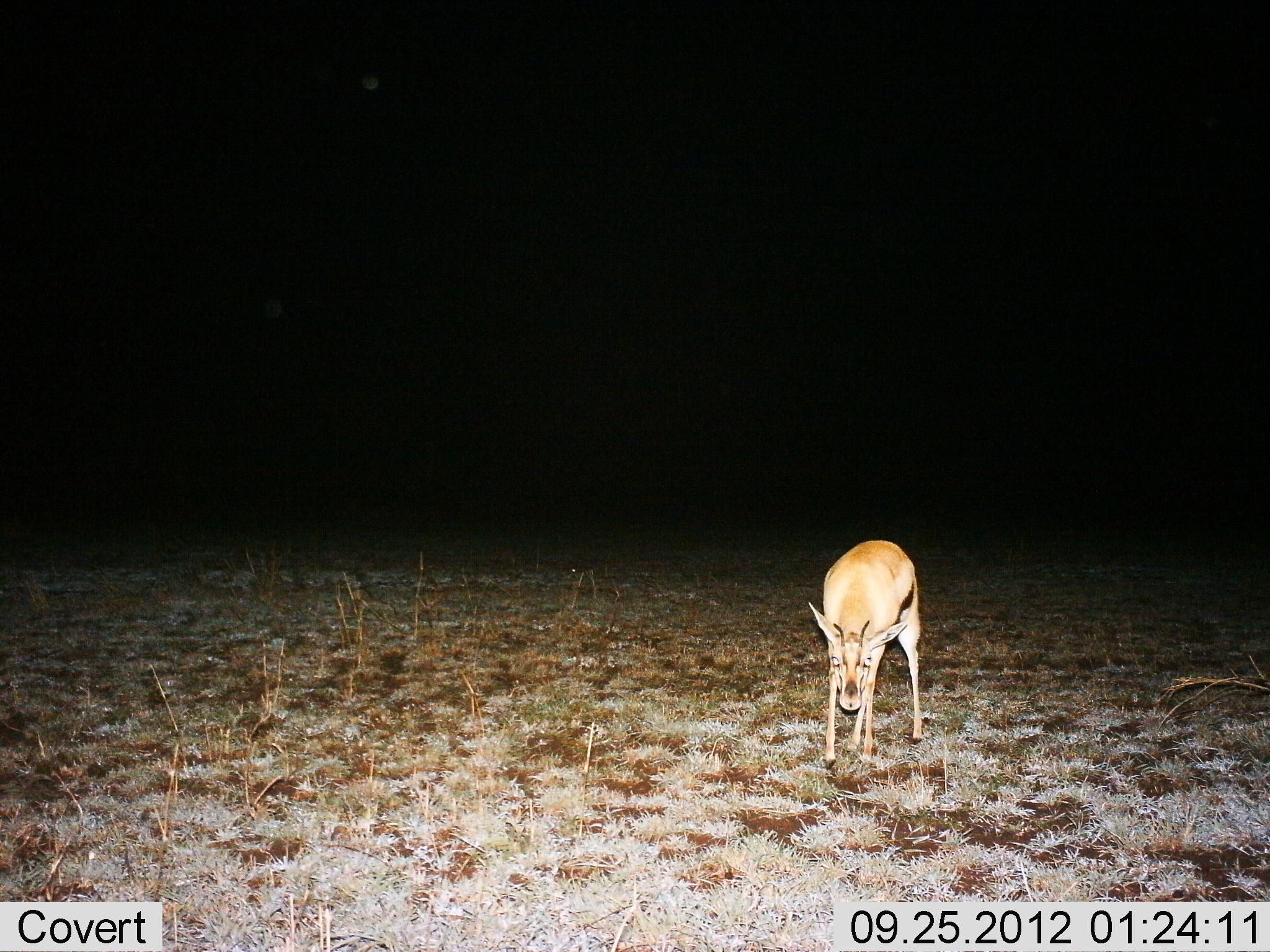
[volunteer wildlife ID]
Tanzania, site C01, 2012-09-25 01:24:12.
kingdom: Animalia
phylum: Chordata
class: Mammalia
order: Artiodactyla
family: Bovidae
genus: Eudorcas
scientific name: Eudorcas thomsonii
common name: thomson's gazelle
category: gazellethomsons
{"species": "gazellethomsons (thomson's gazelle) (Eudorcas thomsonii)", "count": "1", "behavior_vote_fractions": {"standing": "80%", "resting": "0%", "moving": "10%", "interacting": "0%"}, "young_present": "10%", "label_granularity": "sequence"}